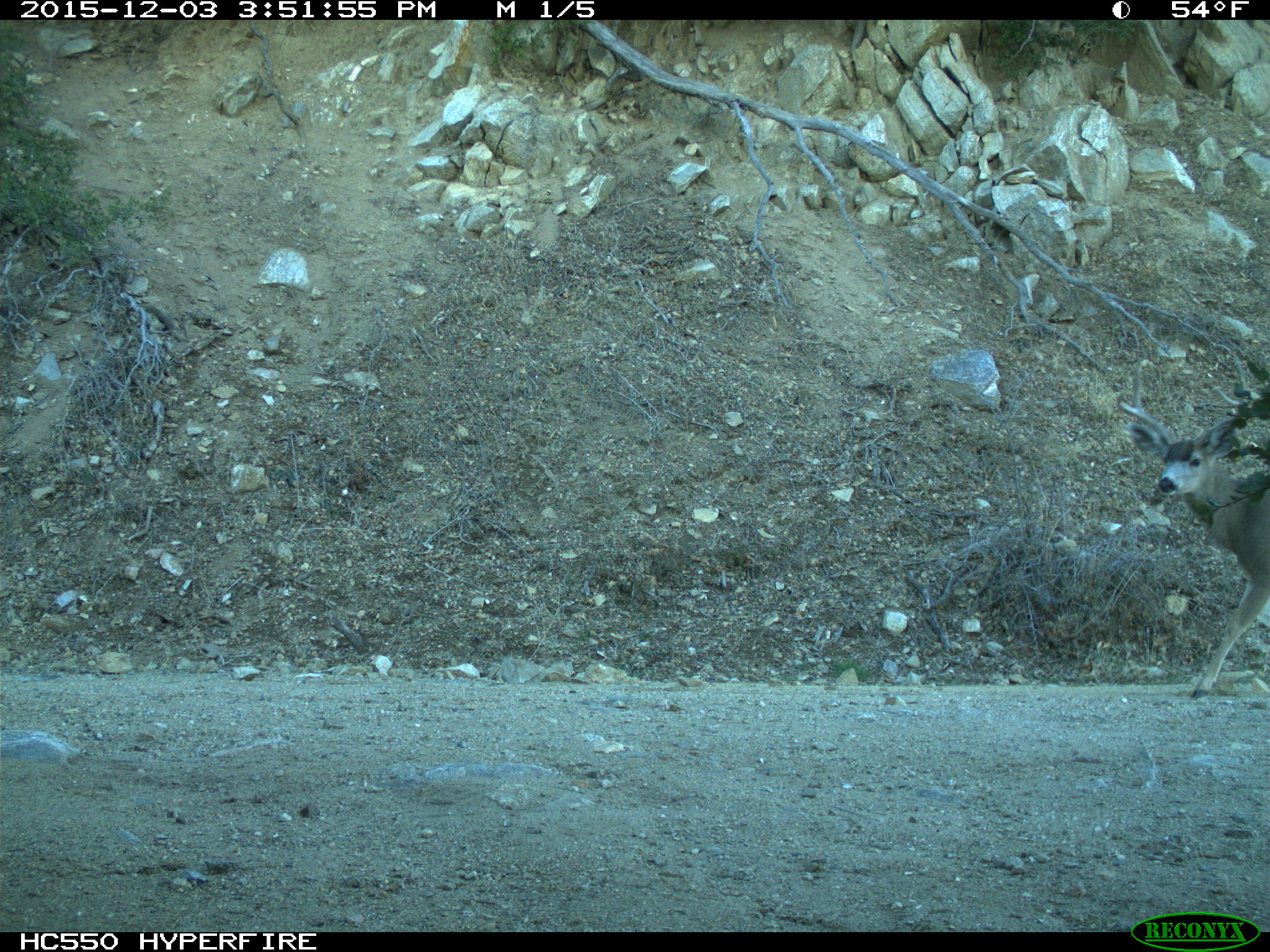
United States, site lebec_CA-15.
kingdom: Animalia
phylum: Chordata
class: Mammalia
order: Artiodactyla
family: Cervidae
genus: Odocoileus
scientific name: Odocoileus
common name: deer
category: unidentified deer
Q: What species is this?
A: Unidentified deer (deer) (Odocoileus).